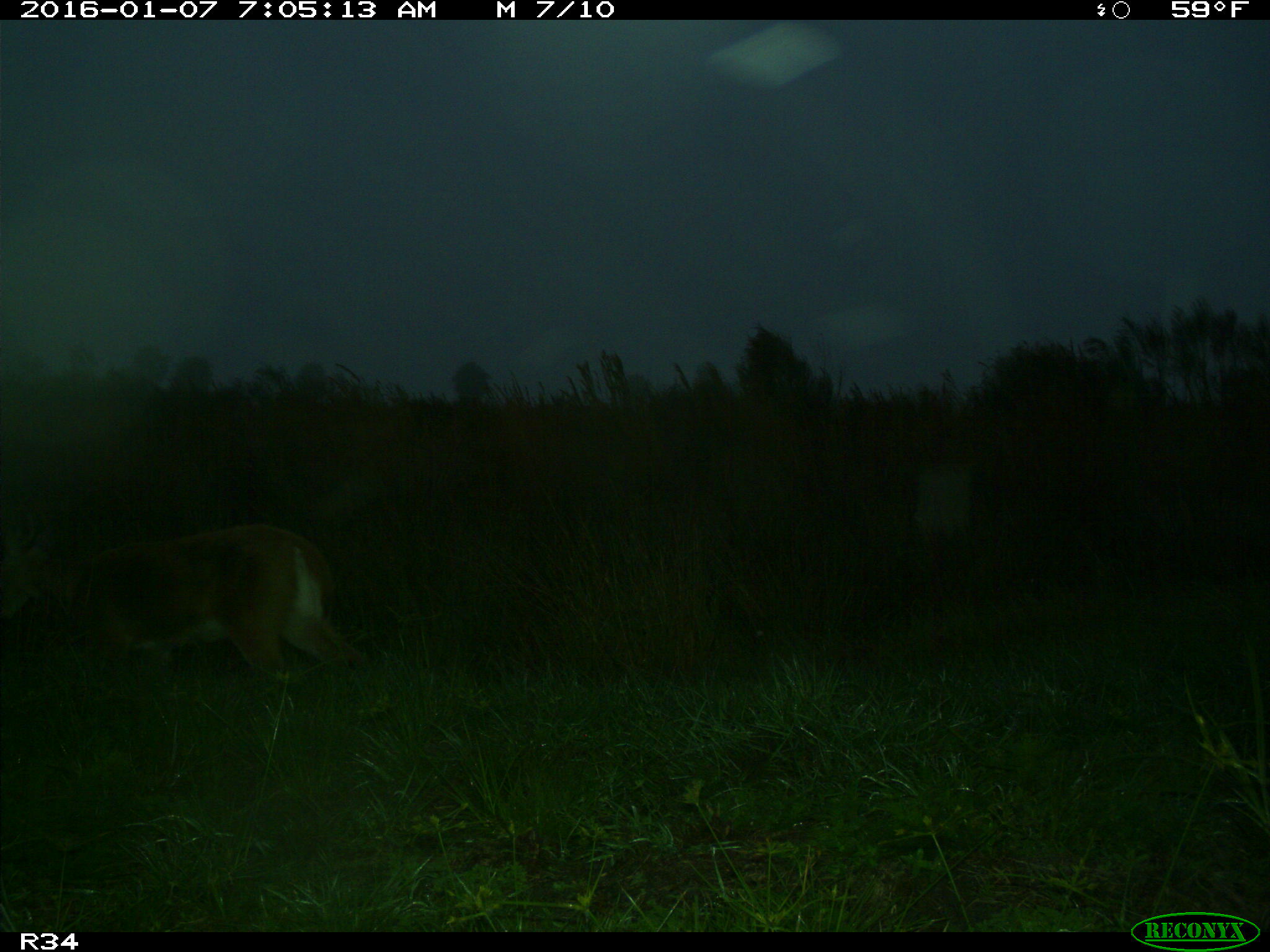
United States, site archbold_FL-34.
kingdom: Animalia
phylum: Chordata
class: Mammalia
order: Artiodactyla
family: Cervidae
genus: Odocoileus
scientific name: Odocoileus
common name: deer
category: unidentified deer